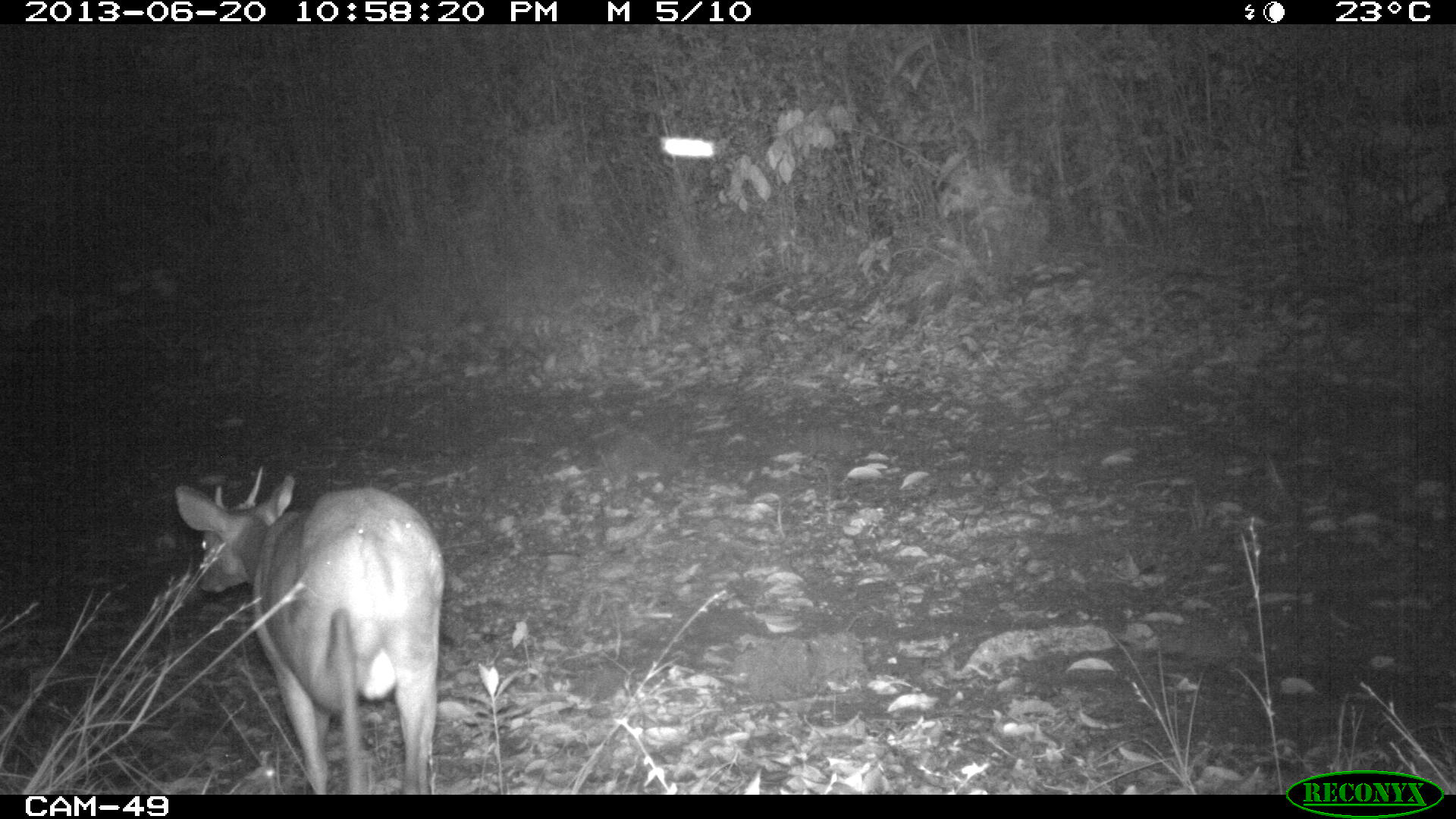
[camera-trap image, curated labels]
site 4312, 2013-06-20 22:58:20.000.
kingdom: Animalia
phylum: Chordata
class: Mammalia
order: Artiodactyla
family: Cervidae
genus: Mazama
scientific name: Mazama temama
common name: central american red brocket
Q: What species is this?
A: Mazama temama (central american red brocket).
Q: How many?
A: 1.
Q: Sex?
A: Male.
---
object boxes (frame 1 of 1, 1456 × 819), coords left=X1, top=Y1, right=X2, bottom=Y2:
mazama temama: left=173, top=465, right=445, bottom=794